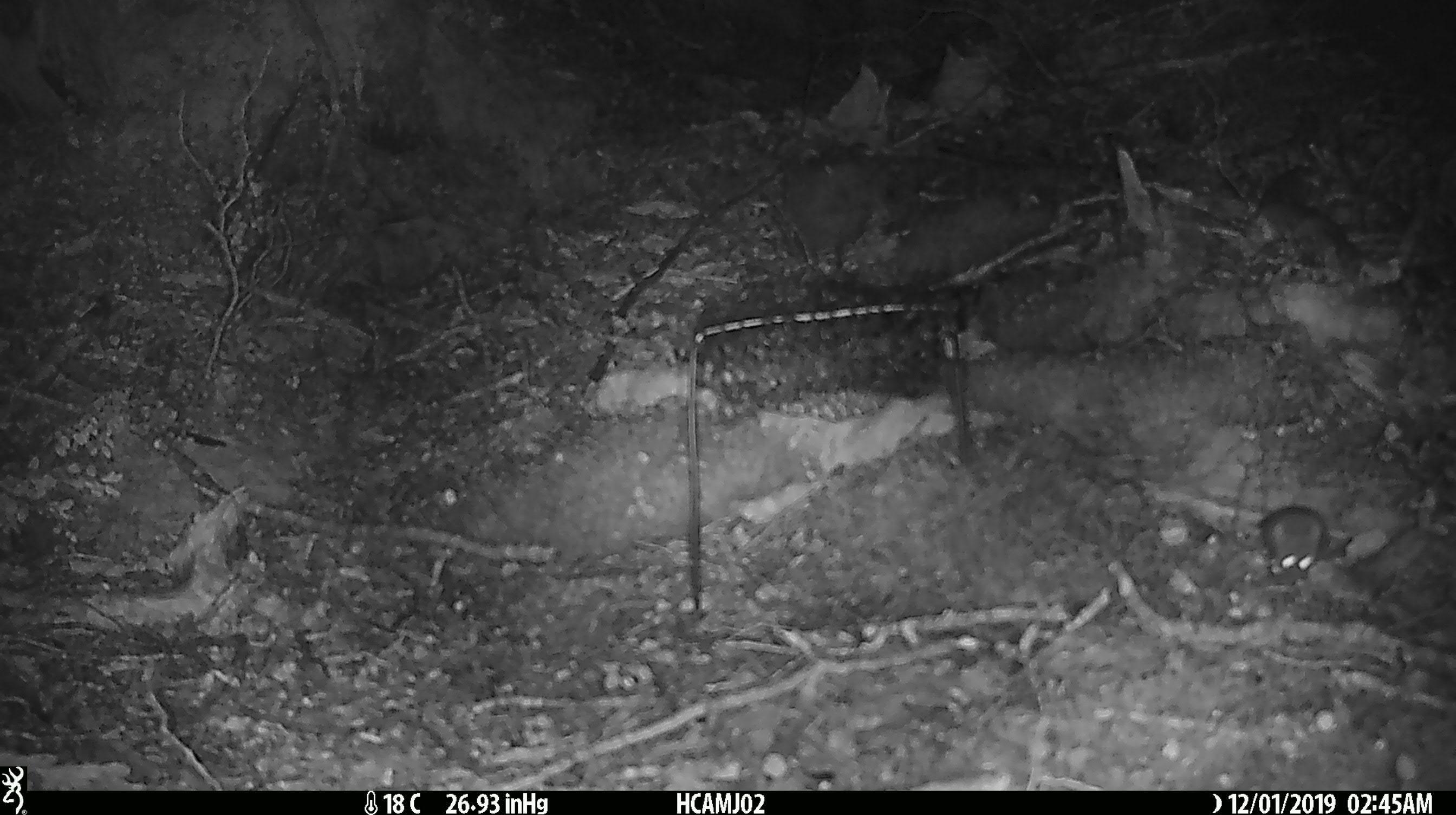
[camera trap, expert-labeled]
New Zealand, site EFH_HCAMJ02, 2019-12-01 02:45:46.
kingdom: Animalia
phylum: Chordata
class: Mammalia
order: Rodentia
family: Muridae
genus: Mus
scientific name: Mus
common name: mouse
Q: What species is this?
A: Mouse (Mus).